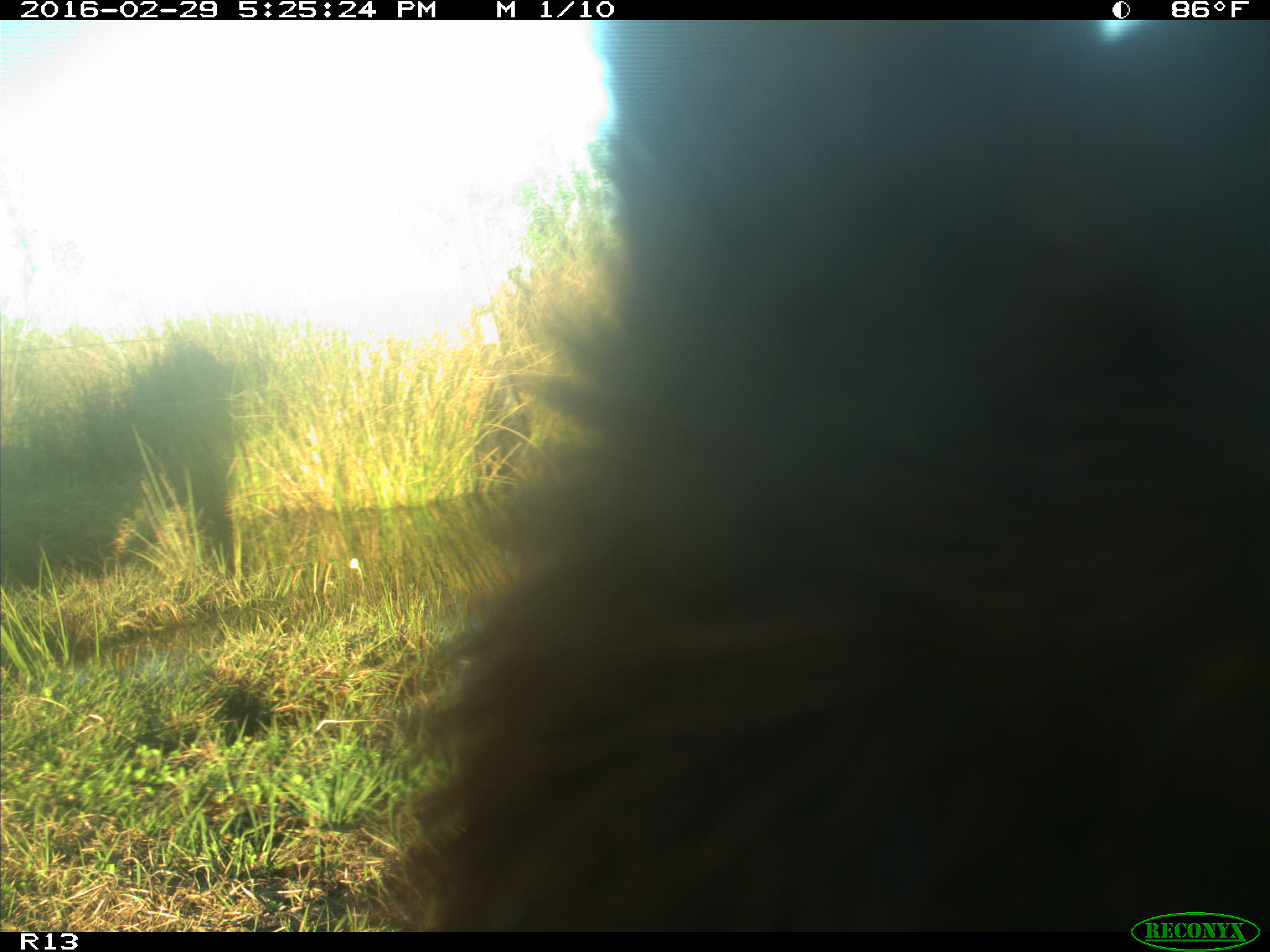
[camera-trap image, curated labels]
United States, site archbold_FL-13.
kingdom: Animalia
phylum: Chordata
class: Mammalia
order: Artiodactyla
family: Bovidae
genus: Bos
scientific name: Bos taurus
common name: domestic cow